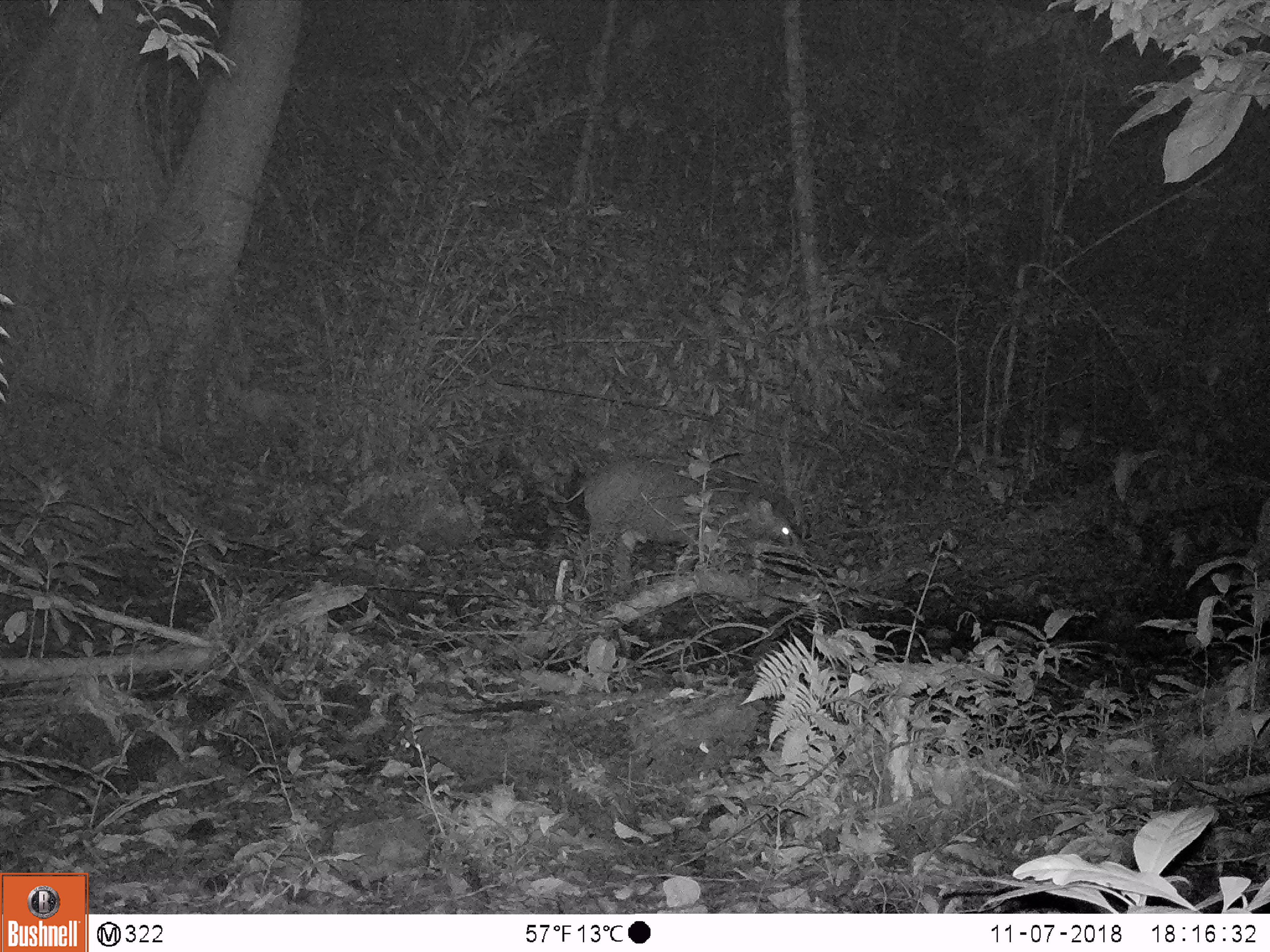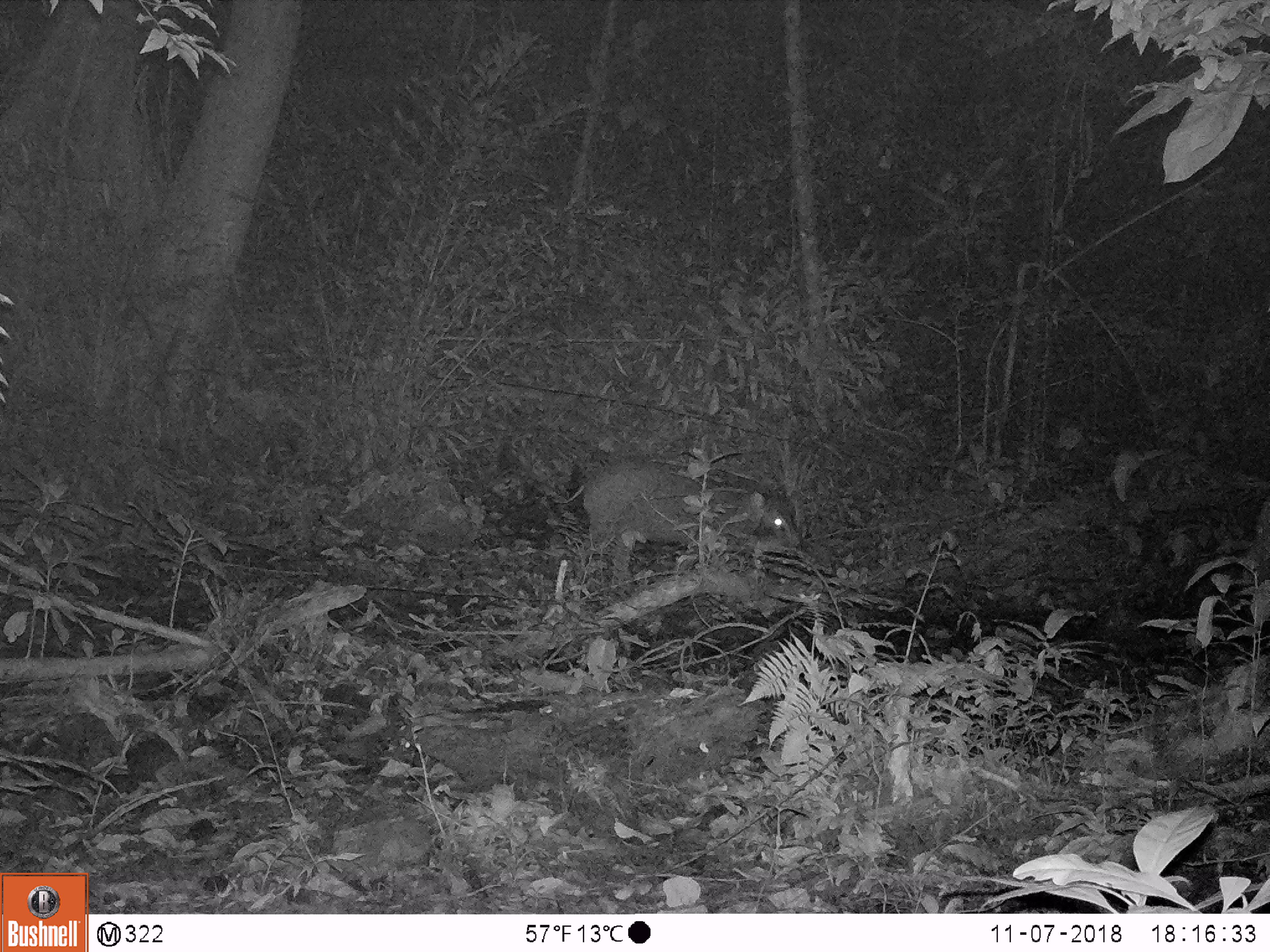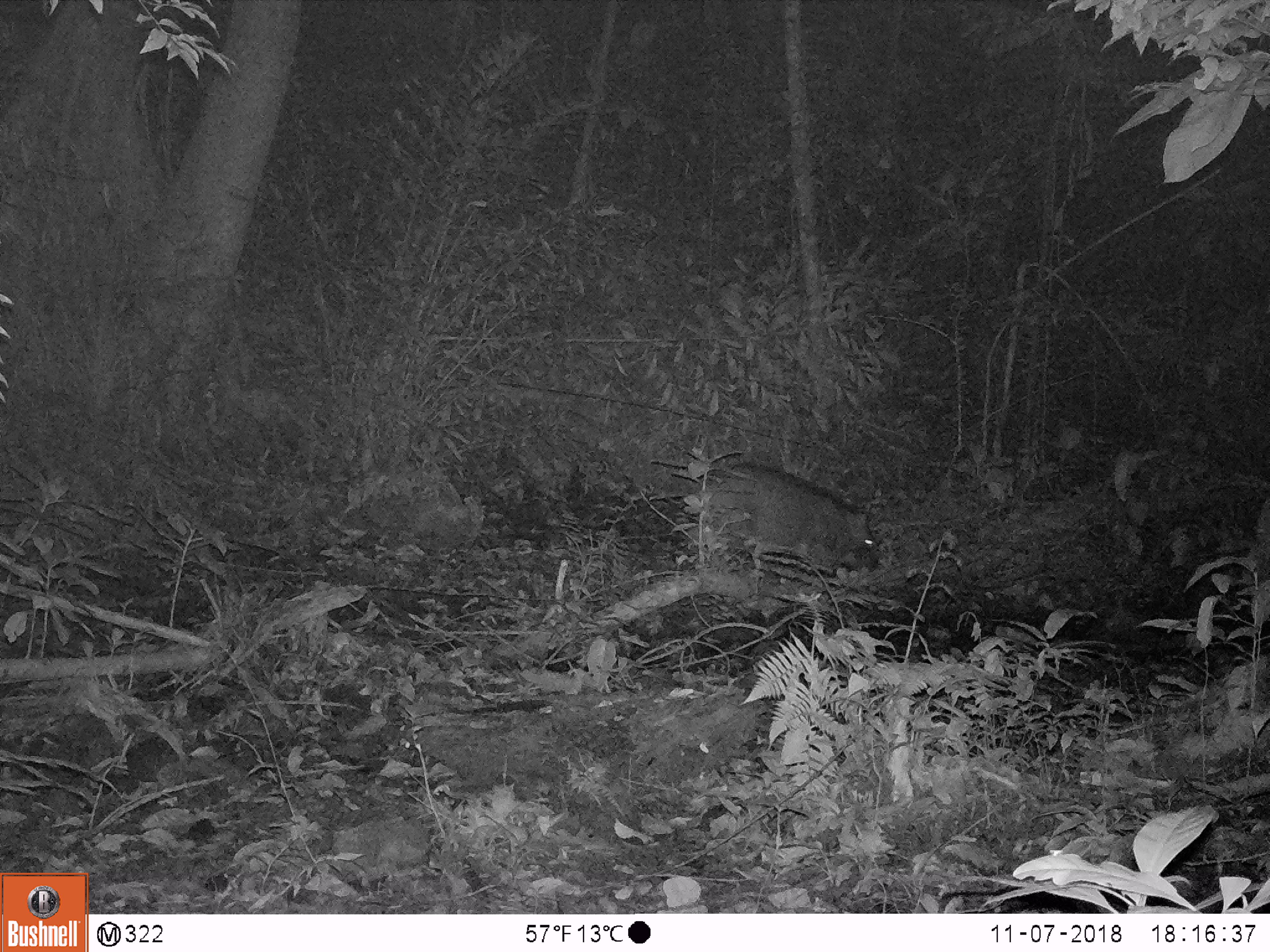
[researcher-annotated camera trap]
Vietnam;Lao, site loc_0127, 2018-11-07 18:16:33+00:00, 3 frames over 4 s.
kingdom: Animalia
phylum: Chordata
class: Mammalia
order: Artiodactyla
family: Suidae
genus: Sus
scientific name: Sus scrofa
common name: eurasian wild pig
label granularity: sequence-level